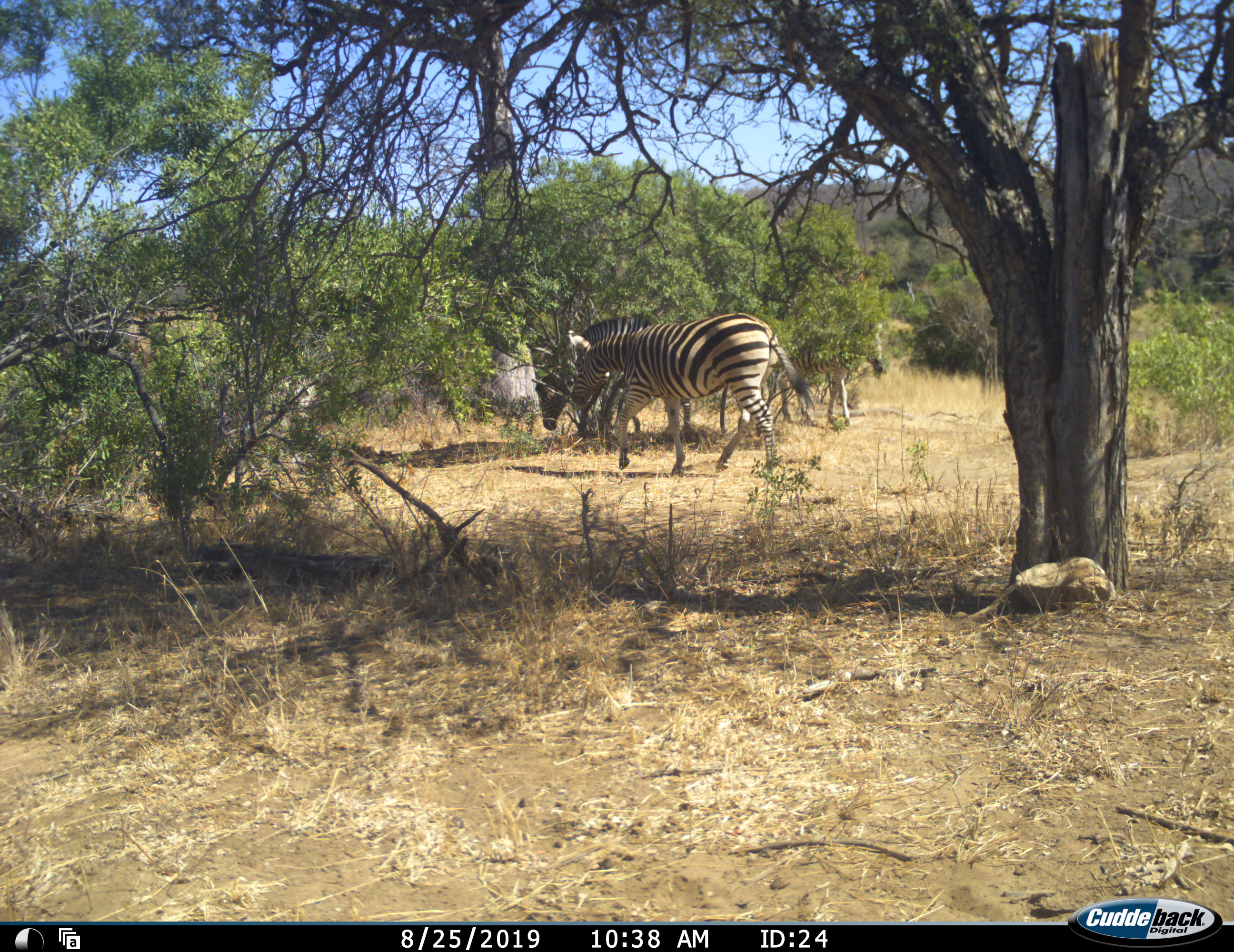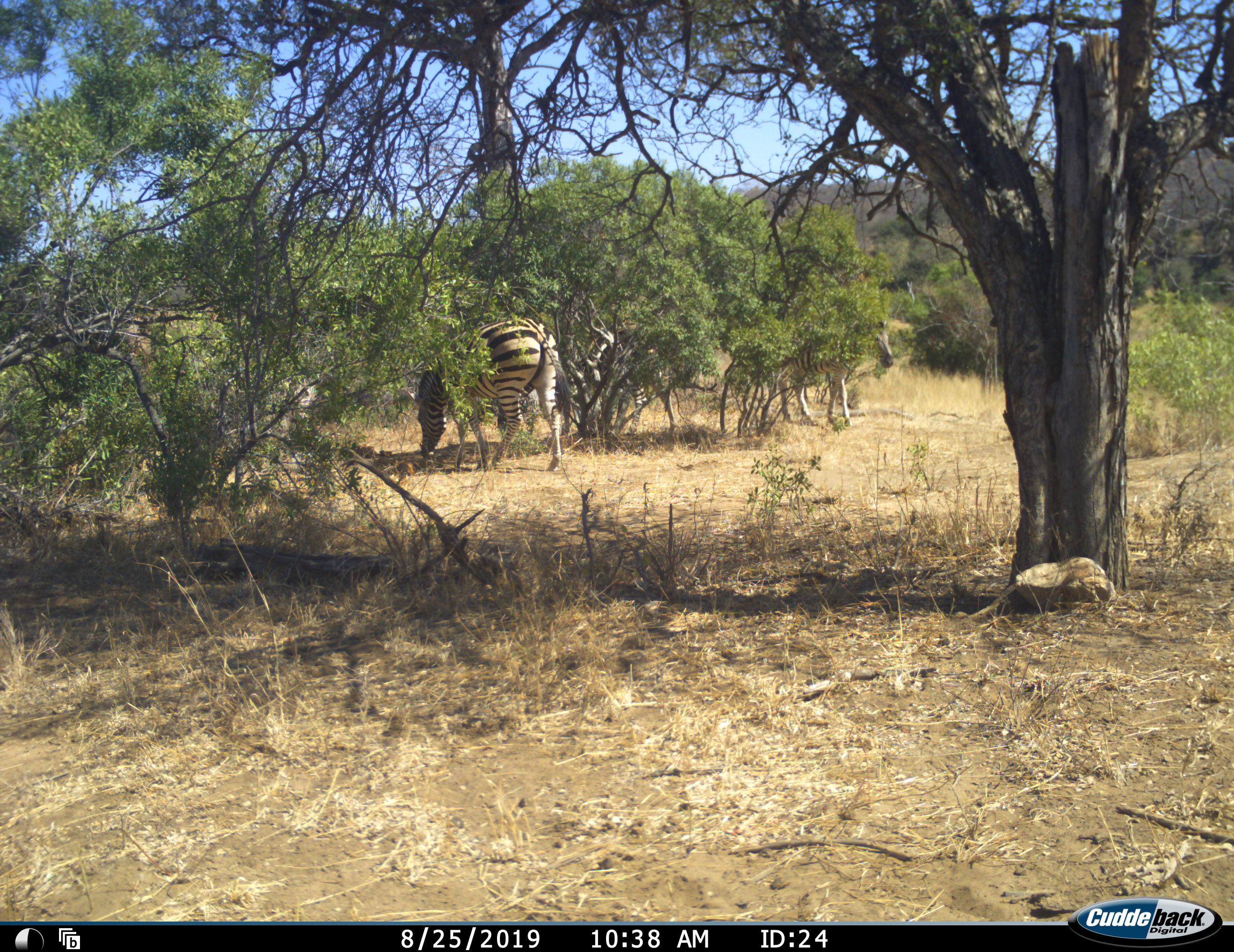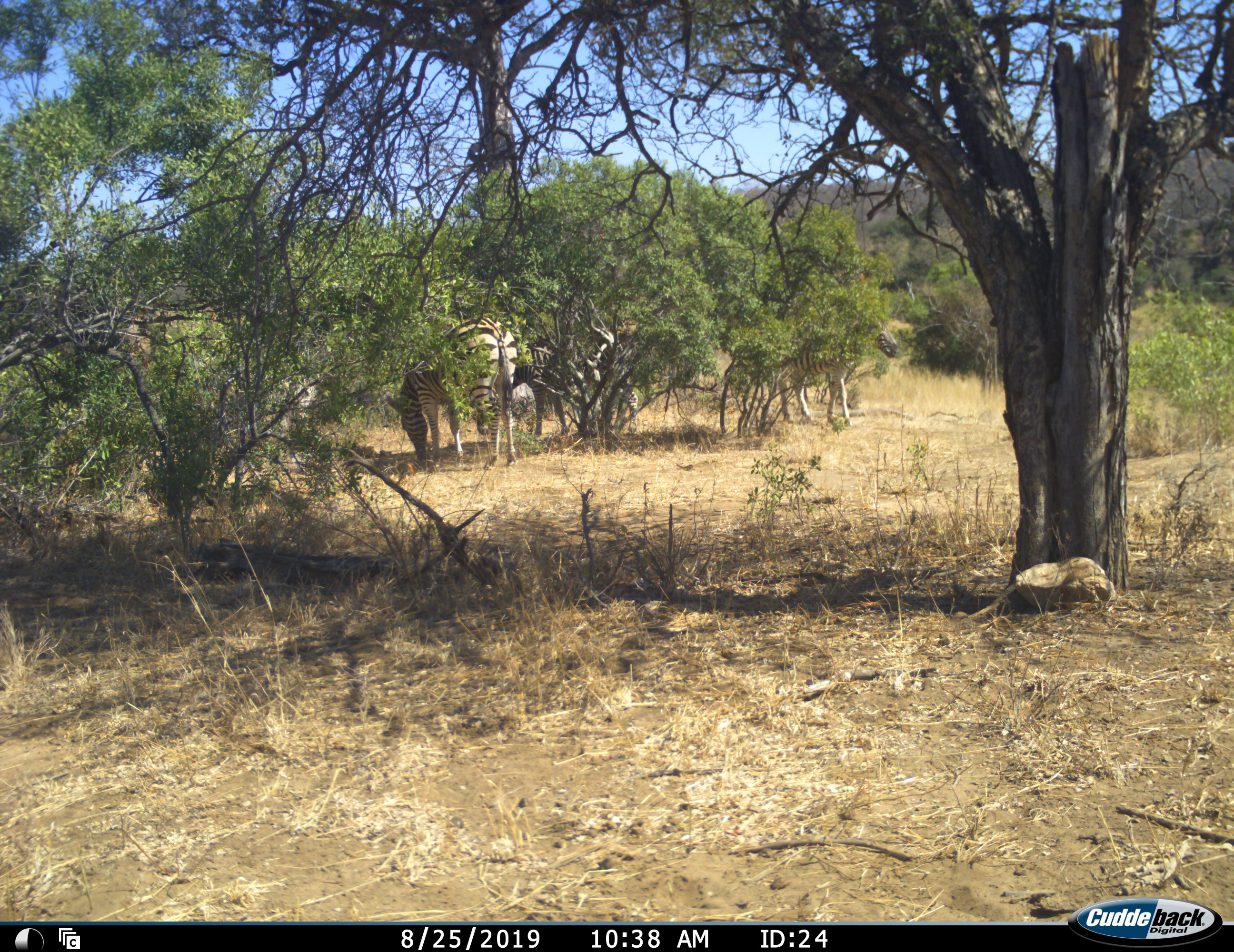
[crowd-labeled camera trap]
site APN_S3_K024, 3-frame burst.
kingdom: Animalia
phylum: Chordata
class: Mammalia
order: Perissodactyla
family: Equidae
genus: Equus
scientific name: Equus quagga burchellii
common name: burchell's zebra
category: zebraburchells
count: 3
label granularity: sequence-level